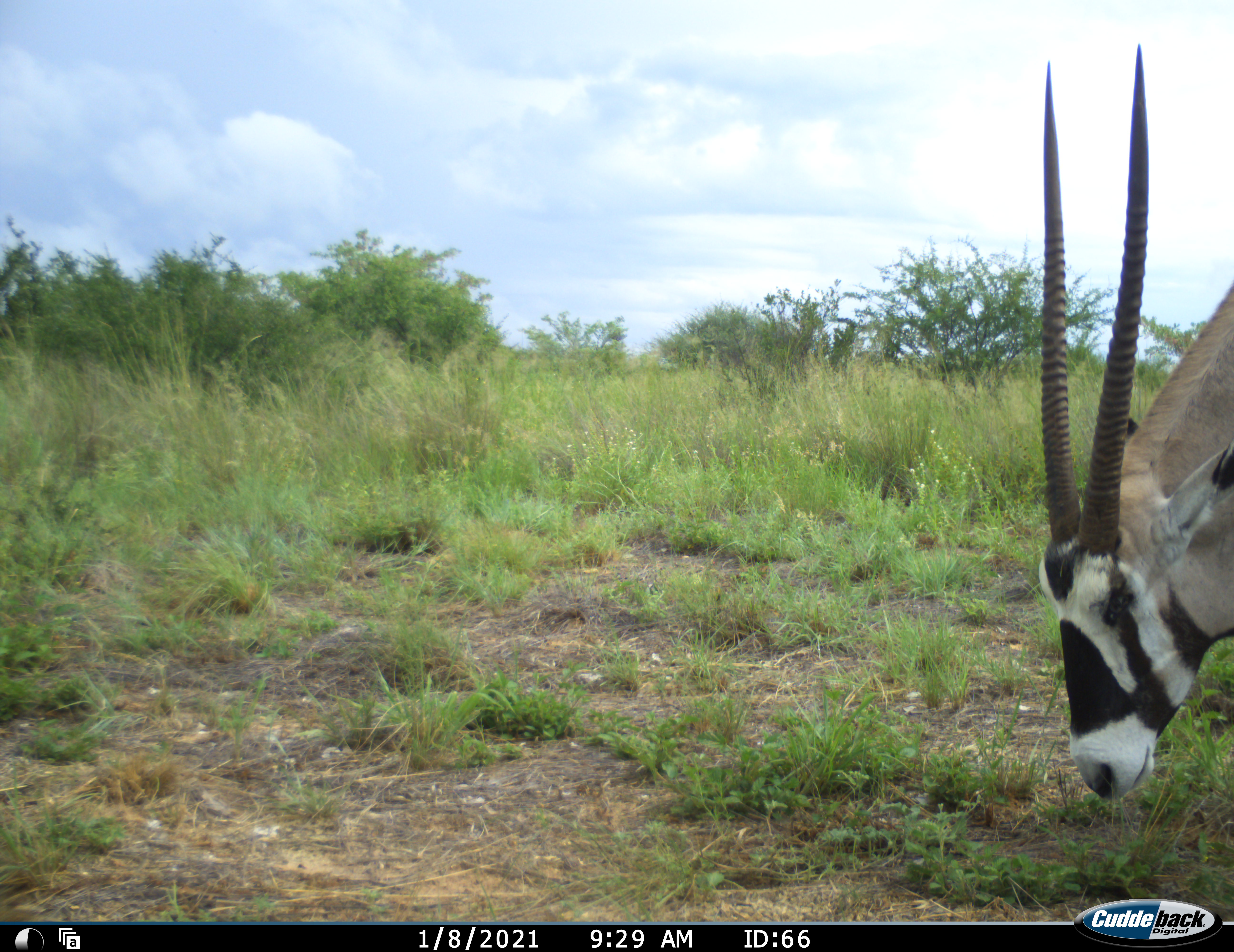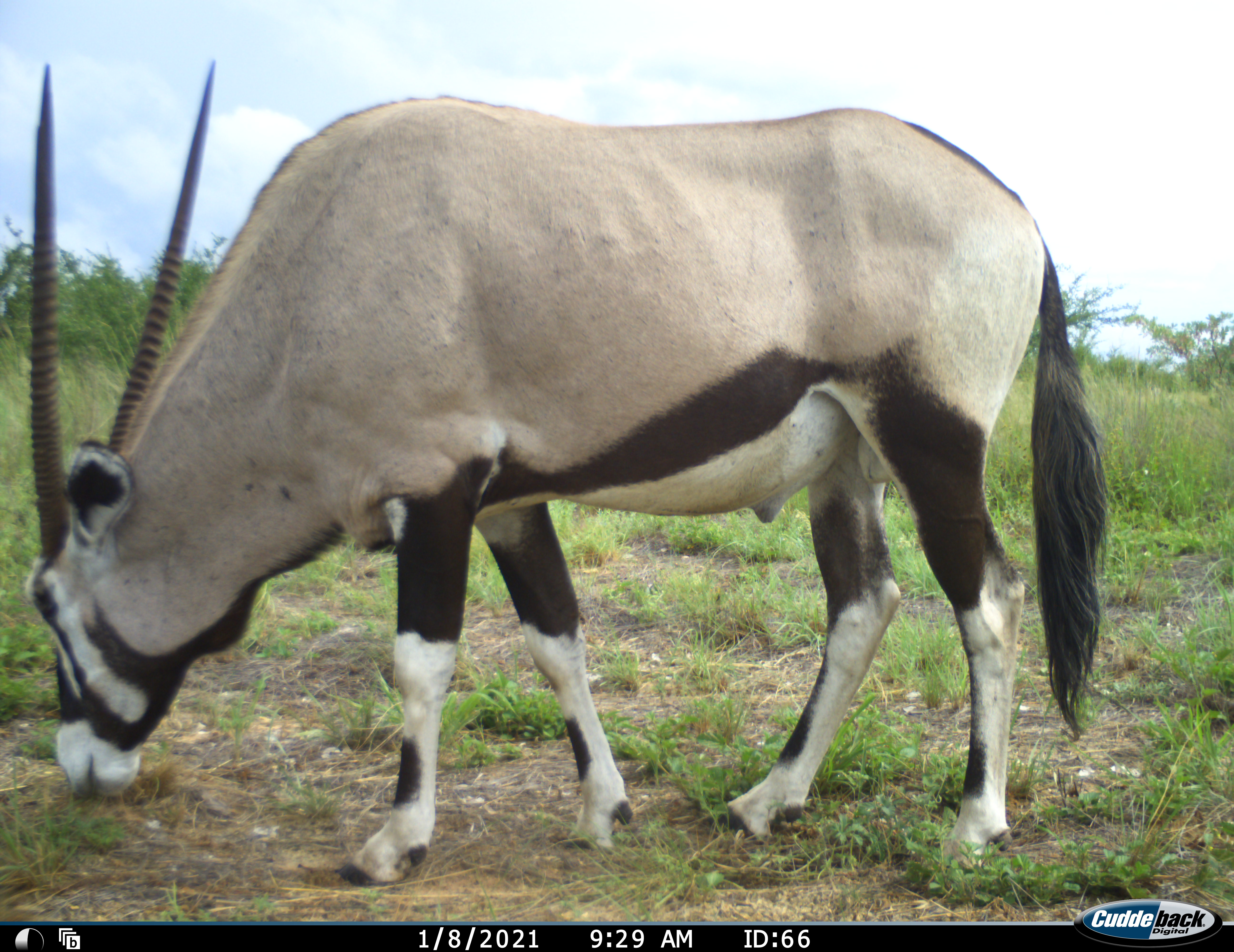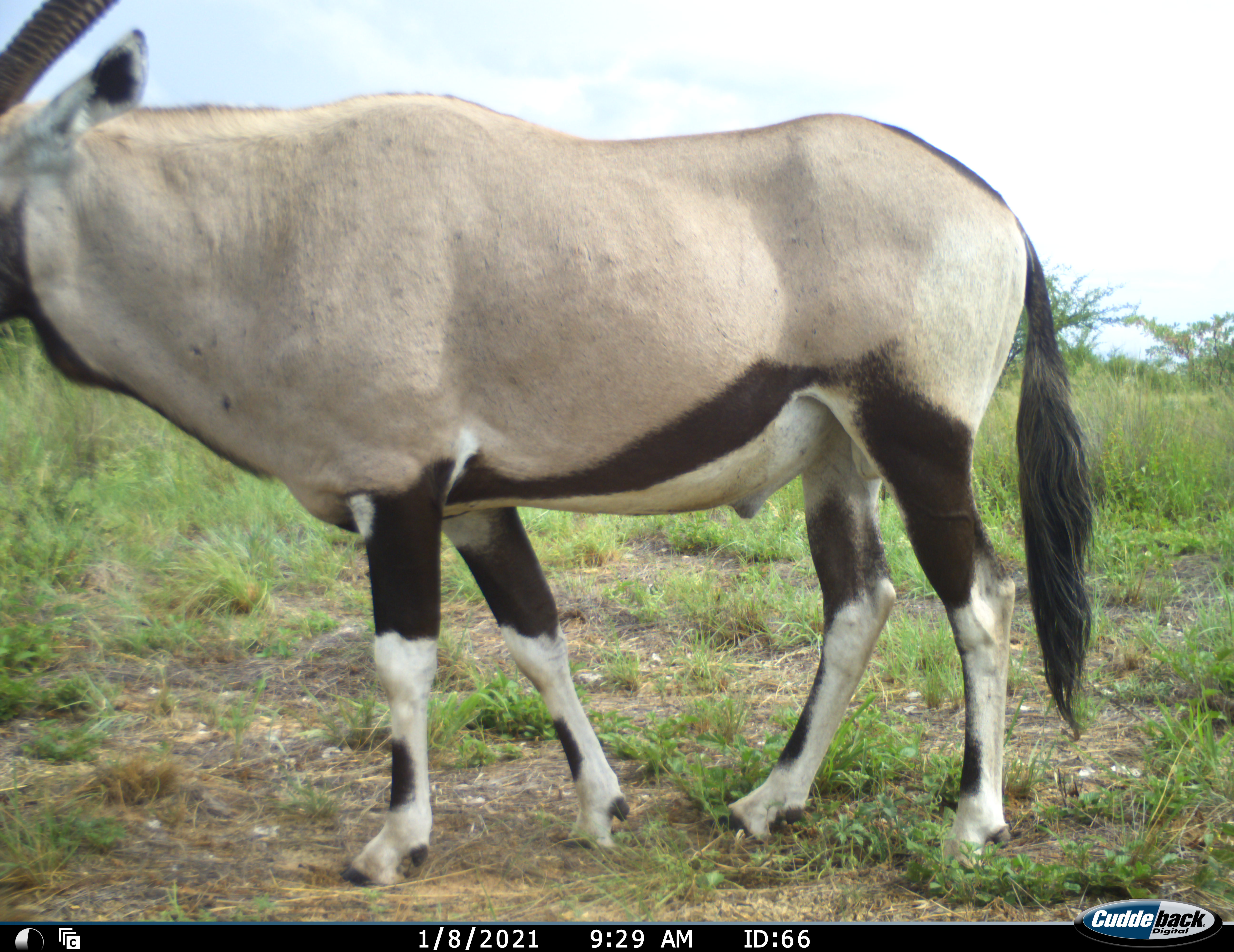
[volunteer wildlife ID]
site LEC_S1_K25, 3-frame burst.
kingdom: Animalia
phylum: Chordata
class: Mammalia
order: Artiodactyla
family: Bovidae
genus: Oryx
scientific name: Oryx gazella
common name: gemsbok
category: oryx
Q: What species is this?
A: Oryx (gemsbok) (Oryx gazella).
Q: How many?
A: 1.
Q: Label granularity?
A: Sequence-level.